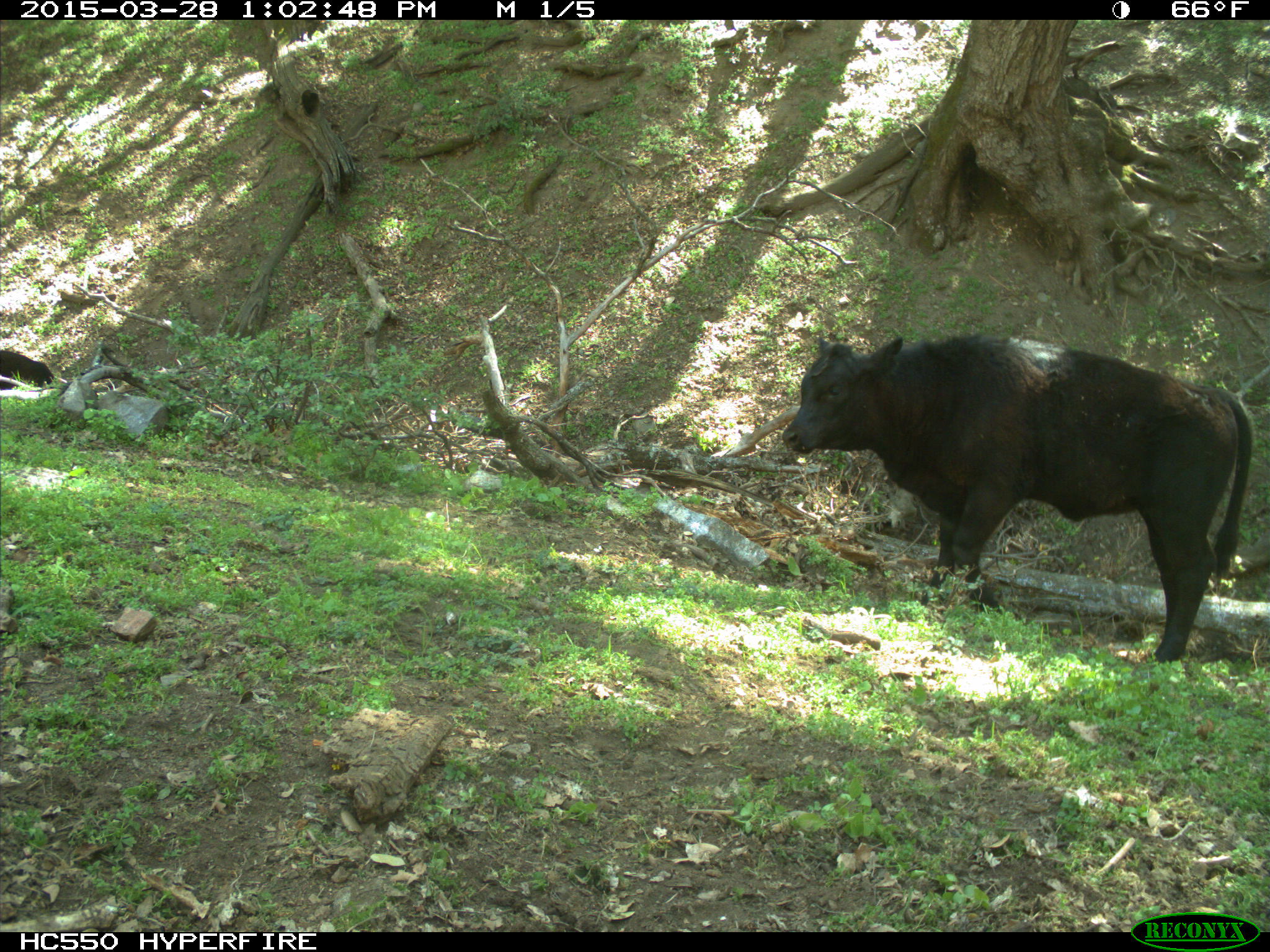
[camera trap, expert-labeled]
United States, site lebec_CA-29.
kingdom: Animalia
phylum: Chordata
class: Mammalia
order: Artiodactyla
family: Bovidae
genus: Bos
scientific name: Bos taurus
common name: domestic cow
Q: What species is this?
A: Bos taurus (domestic cow).